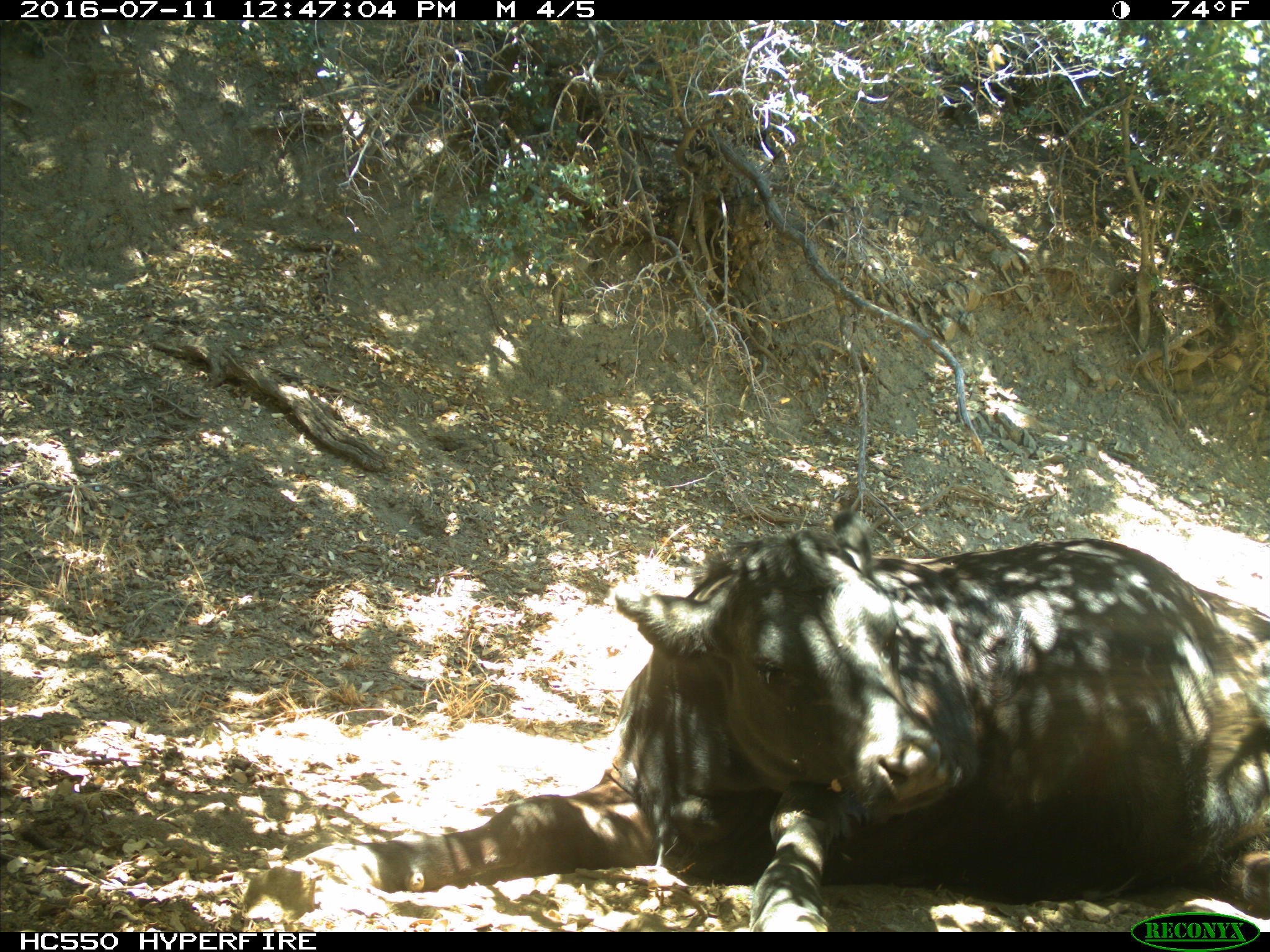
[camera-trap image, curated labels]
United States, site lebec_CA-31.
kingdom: Animalia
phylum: Chordata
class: Mammalia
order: Artiodactyla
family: Bovidae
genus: Bos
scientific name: Bos taurus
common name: domestic cow